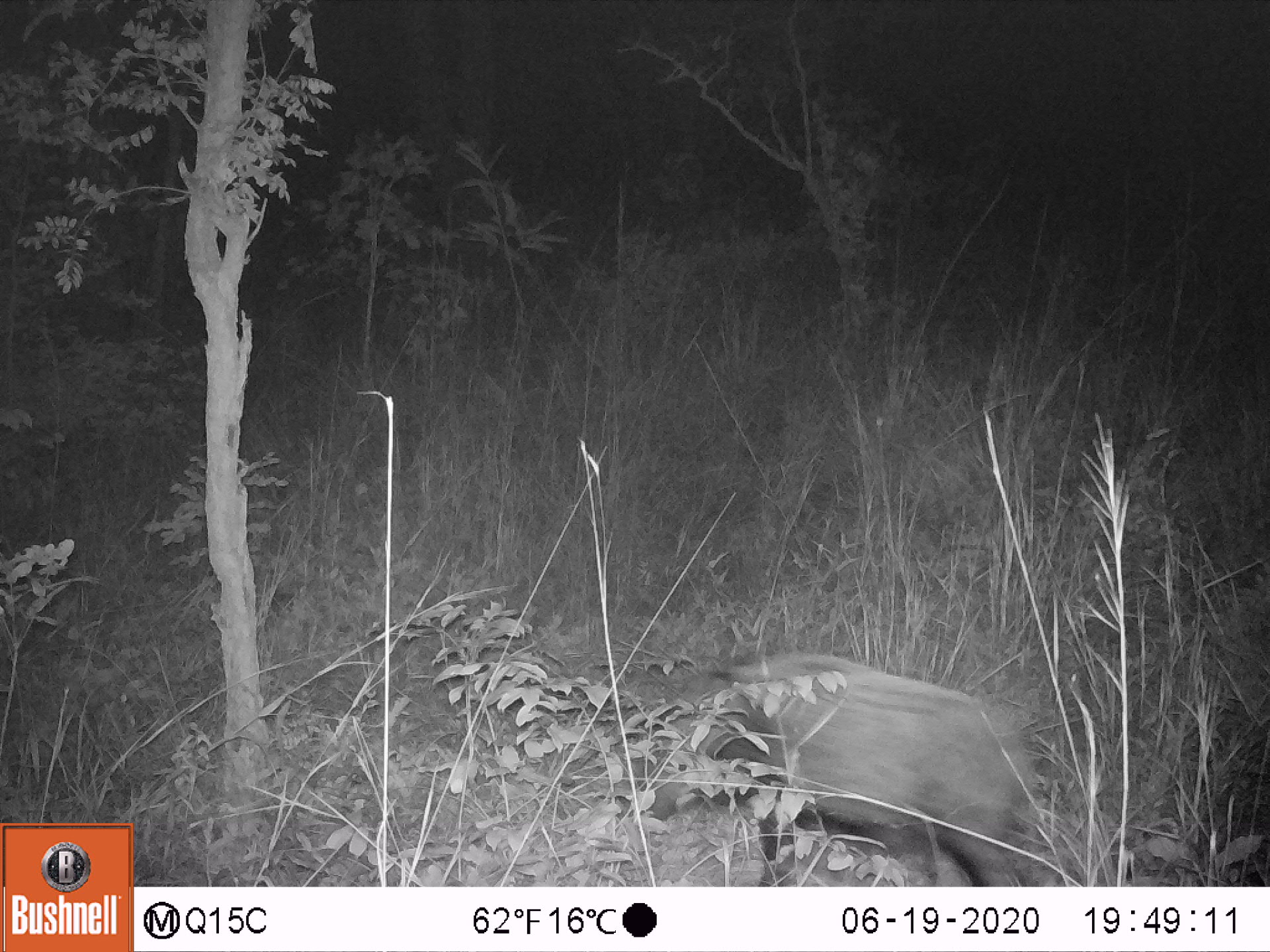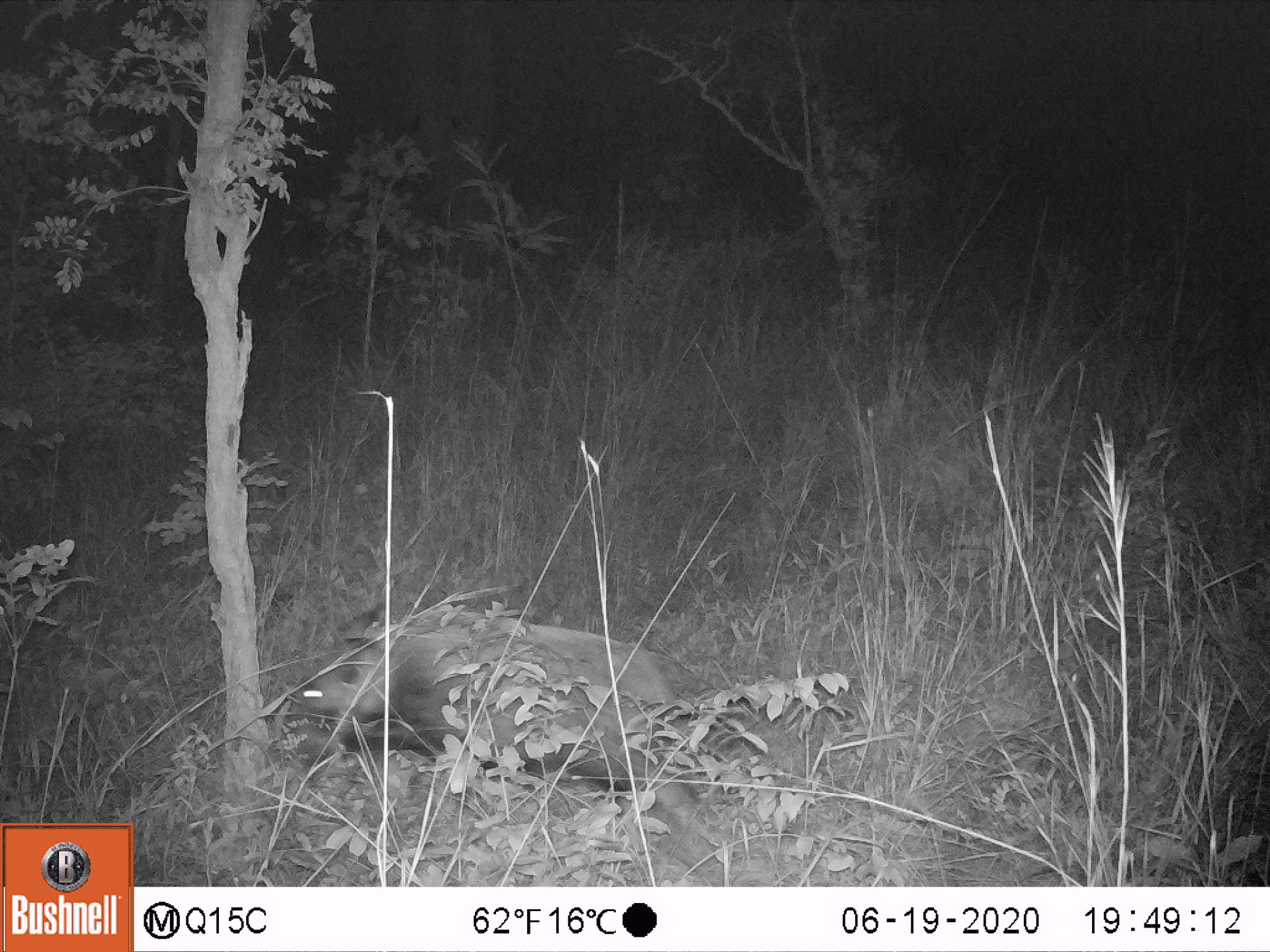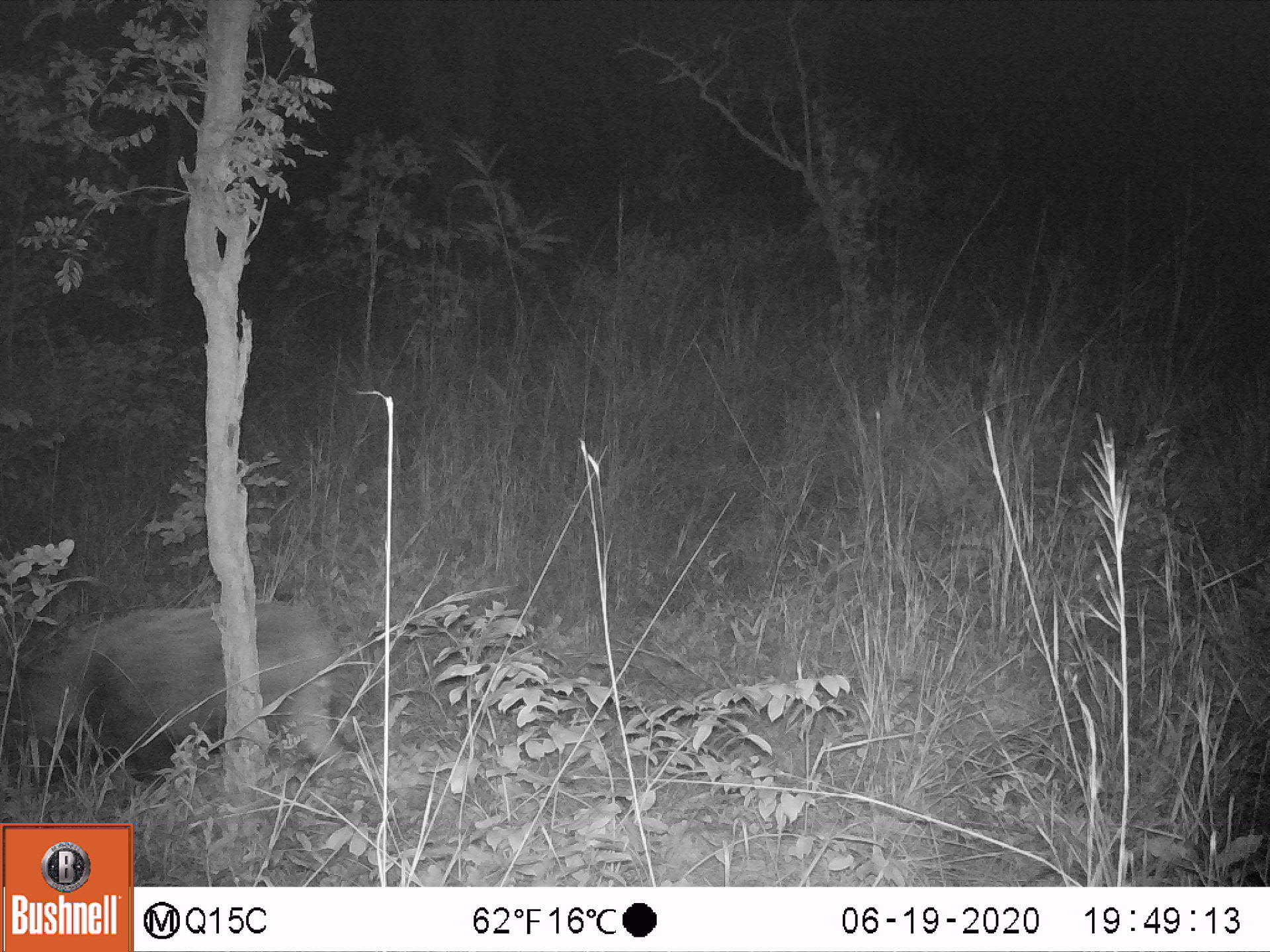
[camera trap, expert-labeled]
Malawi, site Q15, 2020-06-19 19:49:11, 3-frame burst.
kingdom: Animalia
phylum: Chordata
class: Mammalia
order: Artiodactyla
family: Suidae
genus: Potamochoerus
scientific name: Potamochoerus larvatus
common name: bushpig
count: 1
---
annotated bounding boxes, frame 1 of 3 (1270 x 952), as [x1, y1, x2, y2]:
bushpig: [649, 652, 1041, 883]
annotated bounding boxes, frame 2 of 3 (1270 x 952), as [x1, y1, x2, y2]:
bushpig: [279, 603, 703, 840]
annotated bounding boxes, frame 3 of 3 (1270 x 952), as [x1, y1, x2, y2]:
bushpig: [1, 597, 350, 799]